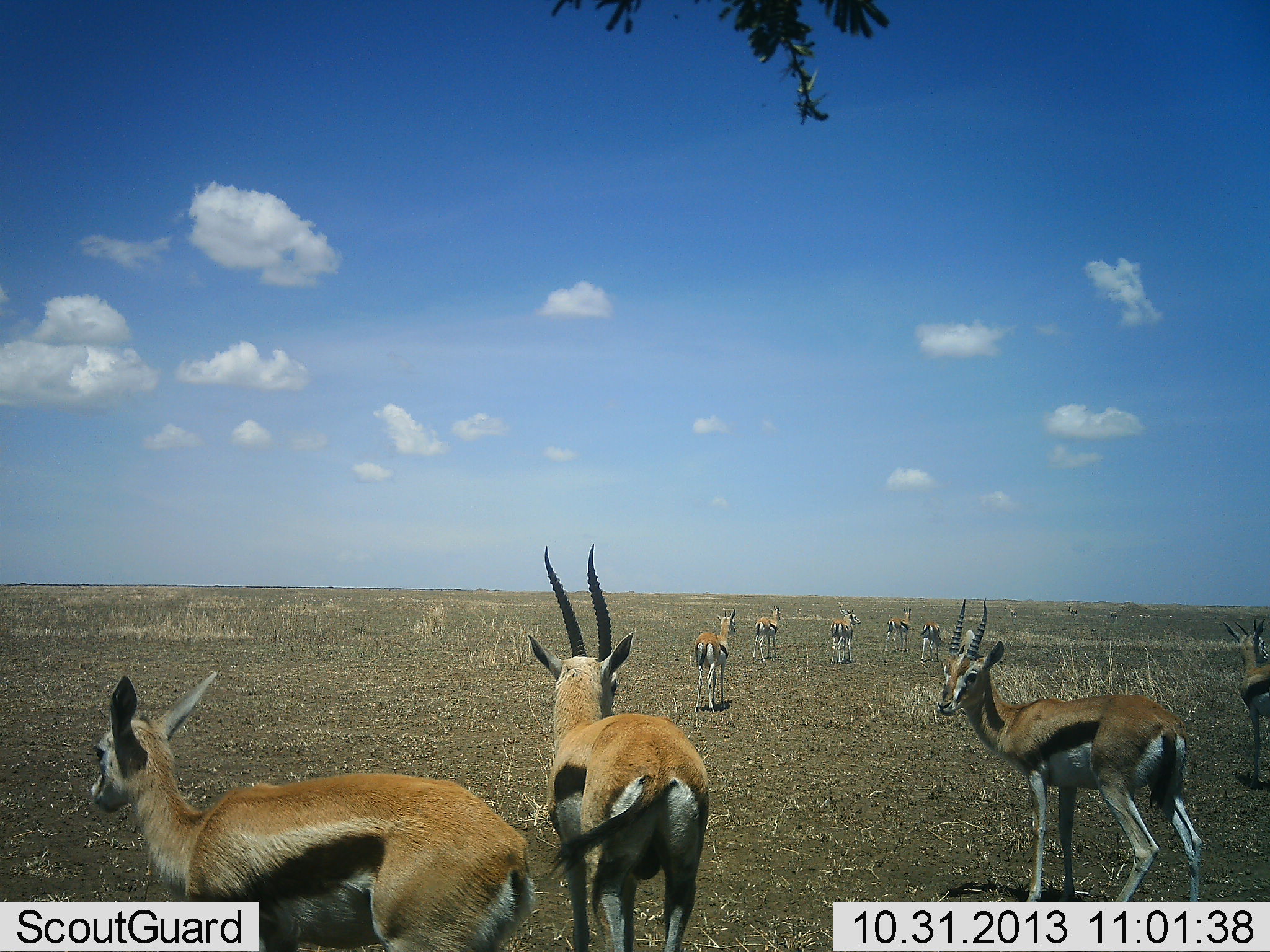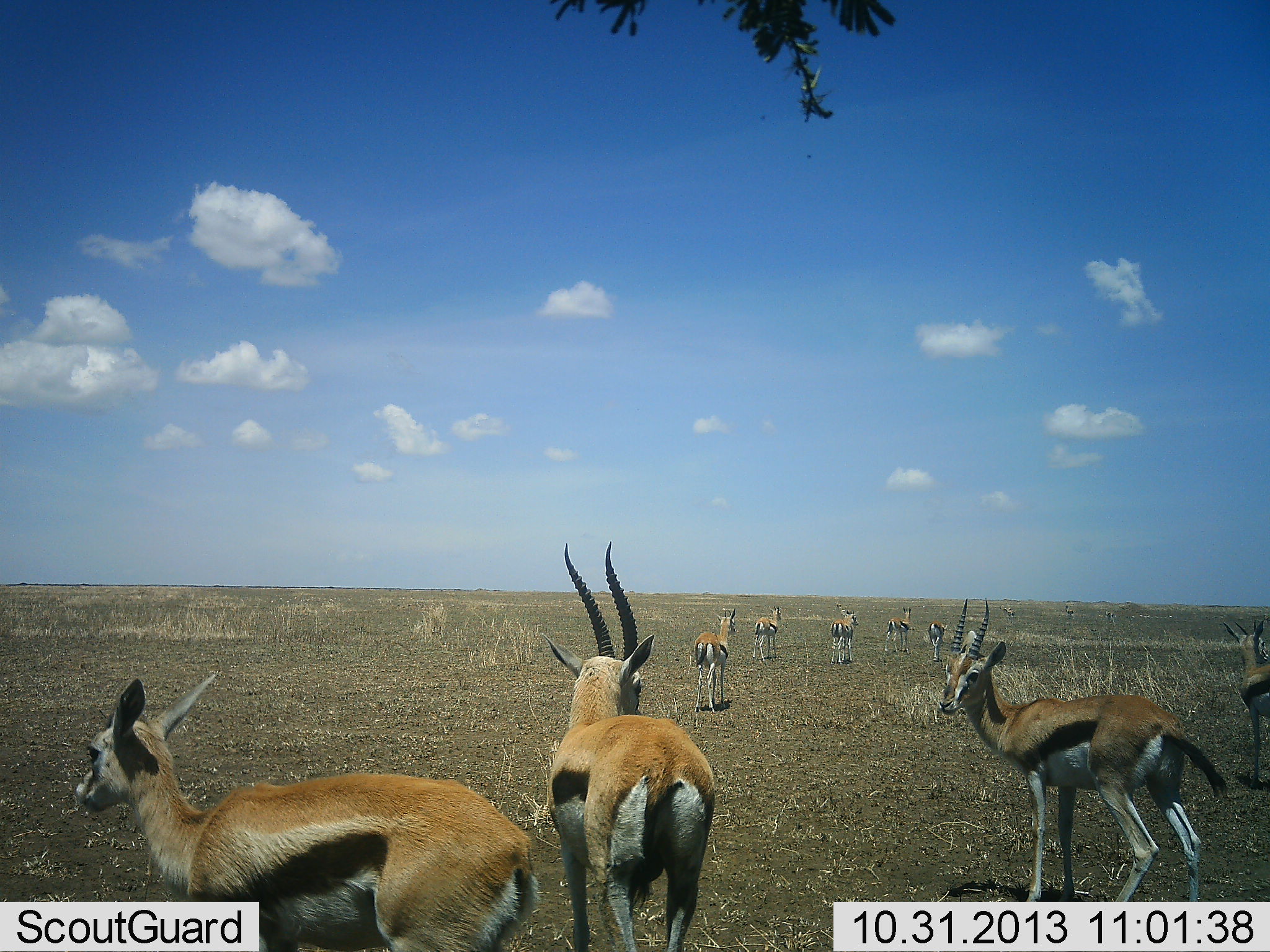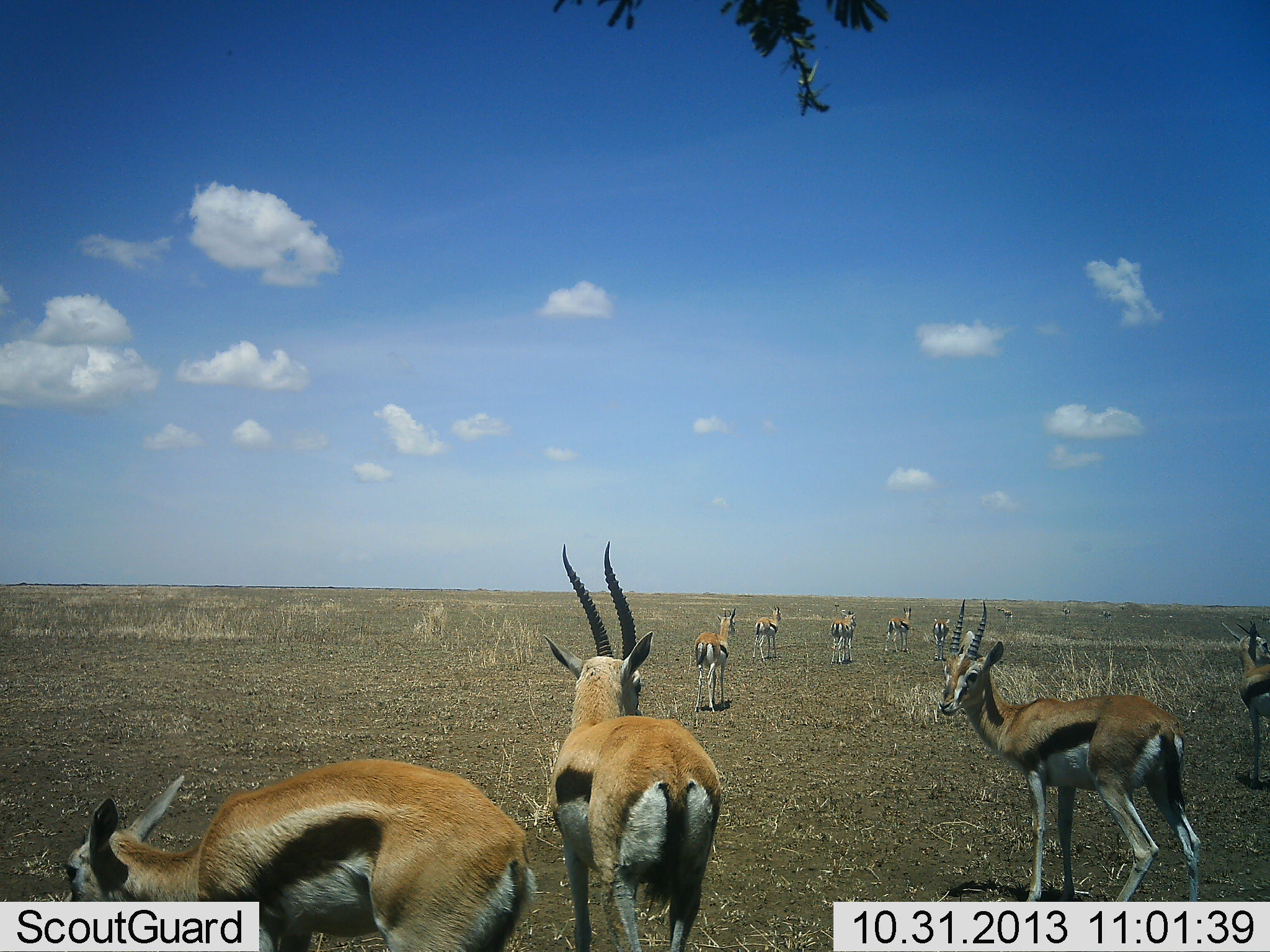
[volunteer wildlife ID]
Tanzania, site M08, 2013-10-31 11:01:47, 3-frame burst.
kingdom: Animalia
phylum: Chordata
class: Mammalia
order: Artiodactyla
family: Bovidae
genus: Eudorcas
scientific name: Eudorcas thomsonii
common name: thomson's gazelle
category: gazellethomsons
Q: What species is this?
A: Gazellethomsons (thomson's gazelle) (Eudorcas thomsonii).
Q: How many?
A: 11-50.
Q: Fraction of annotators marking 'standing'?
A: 87%.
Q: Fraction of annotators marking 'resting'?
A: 0%.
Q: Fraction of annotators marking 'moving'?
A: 52%.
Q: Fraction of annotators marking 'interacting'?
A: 0%.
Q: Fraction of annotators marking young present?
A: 4%.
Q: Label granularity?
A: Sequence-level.